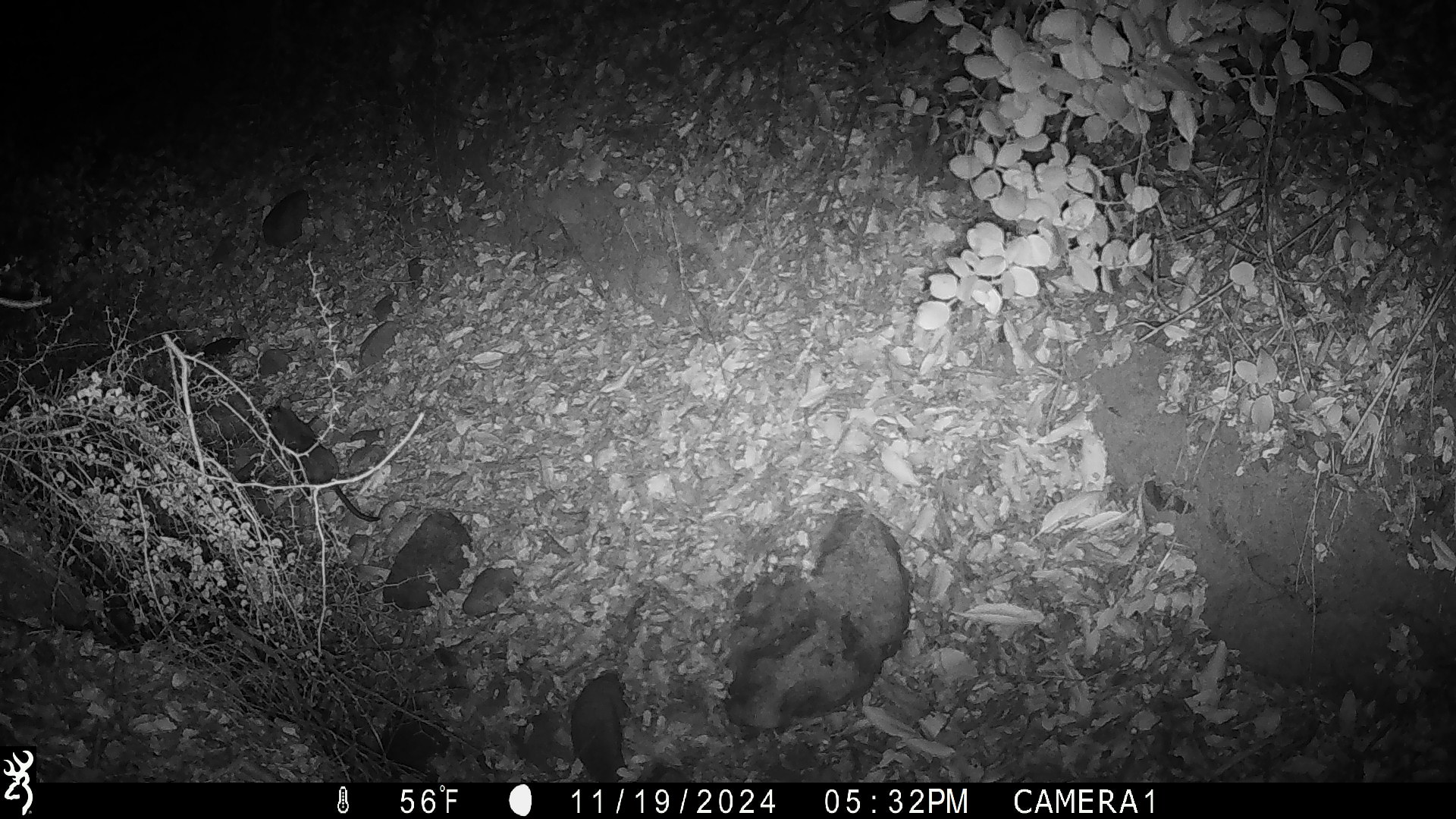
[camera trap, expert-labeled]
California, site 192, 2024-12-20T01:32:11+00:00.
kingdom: Animalia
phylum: Chordata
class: Mammalia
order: Rodentia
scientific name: Rodentia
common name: mouse or rat